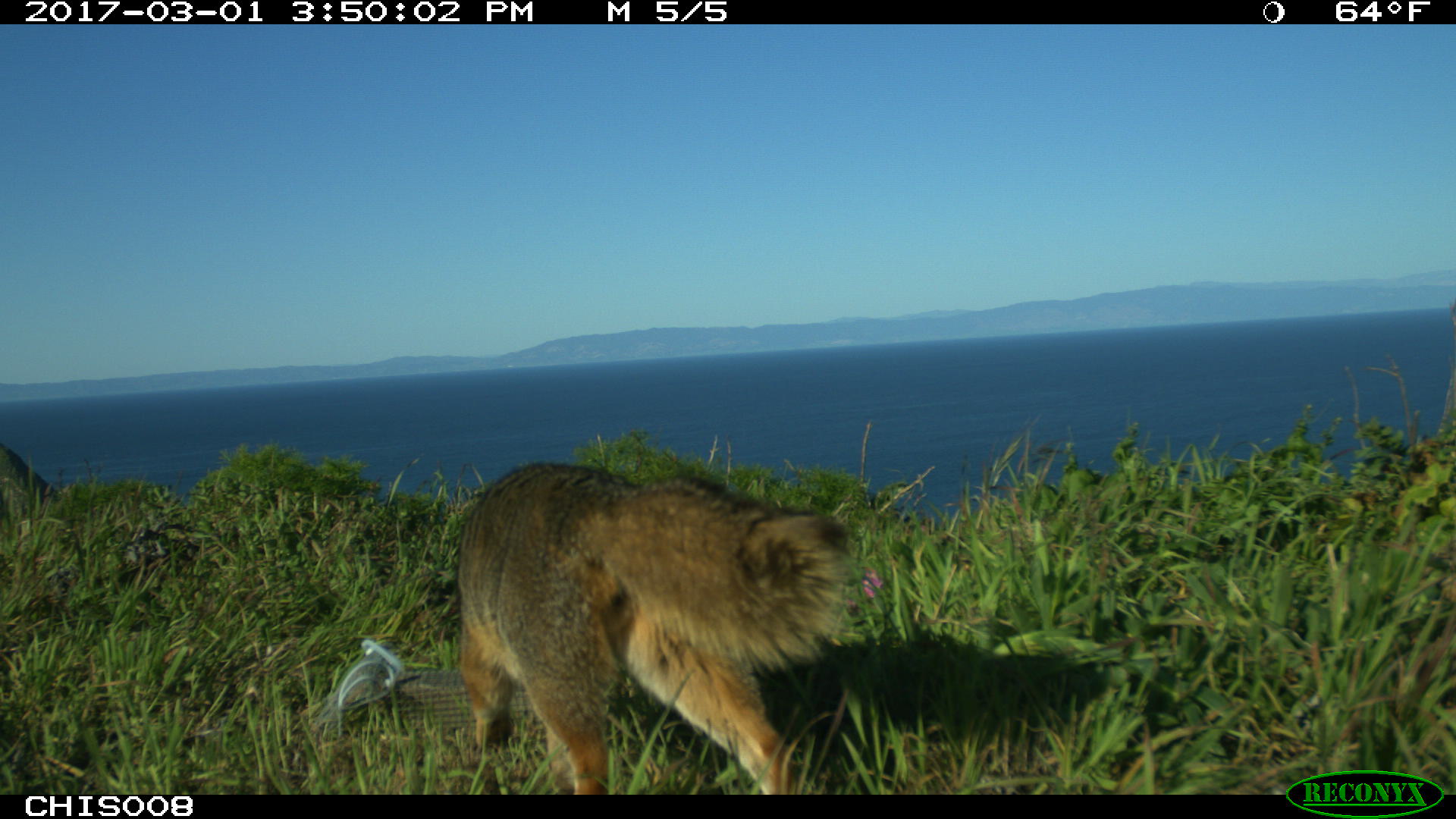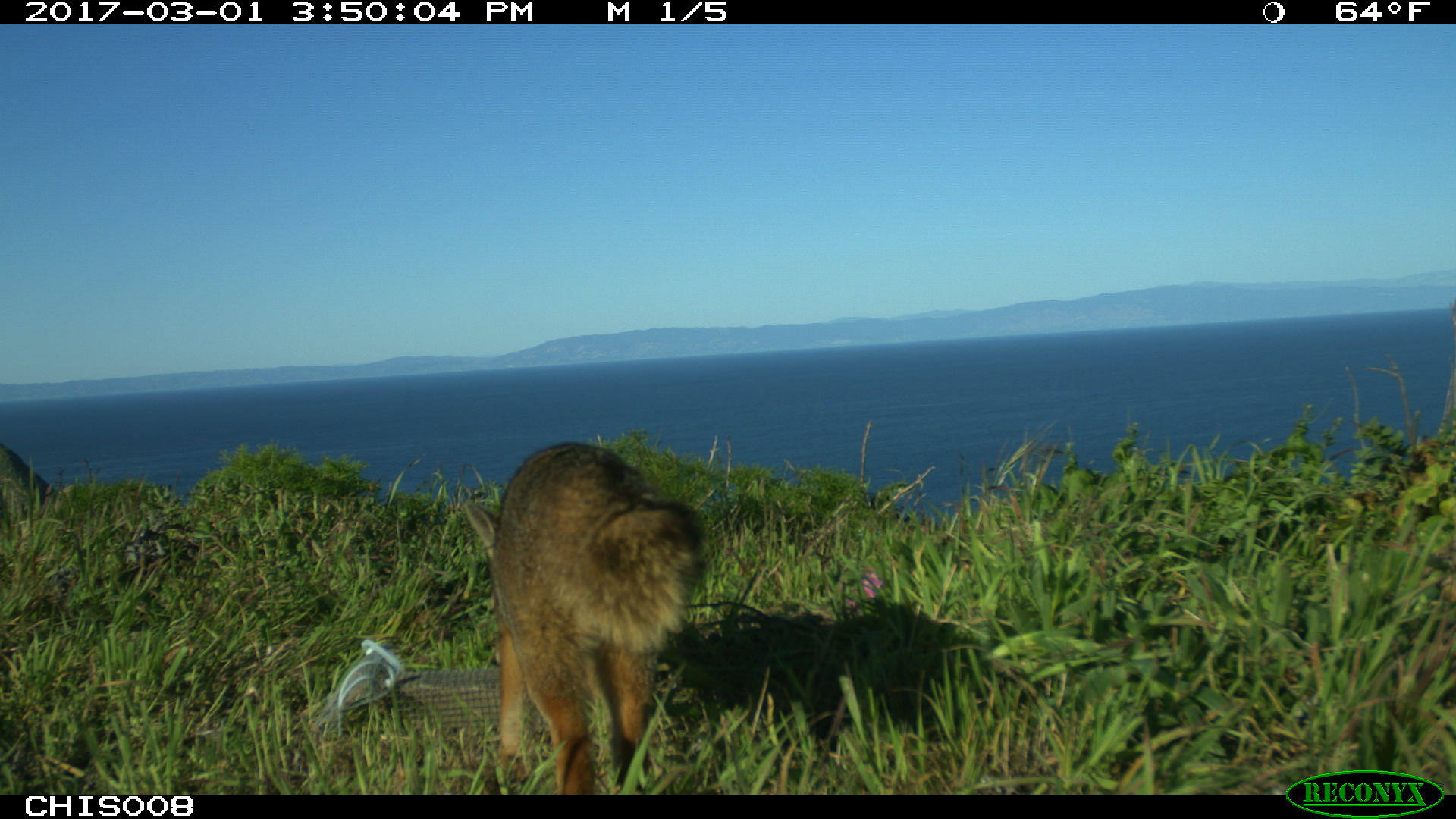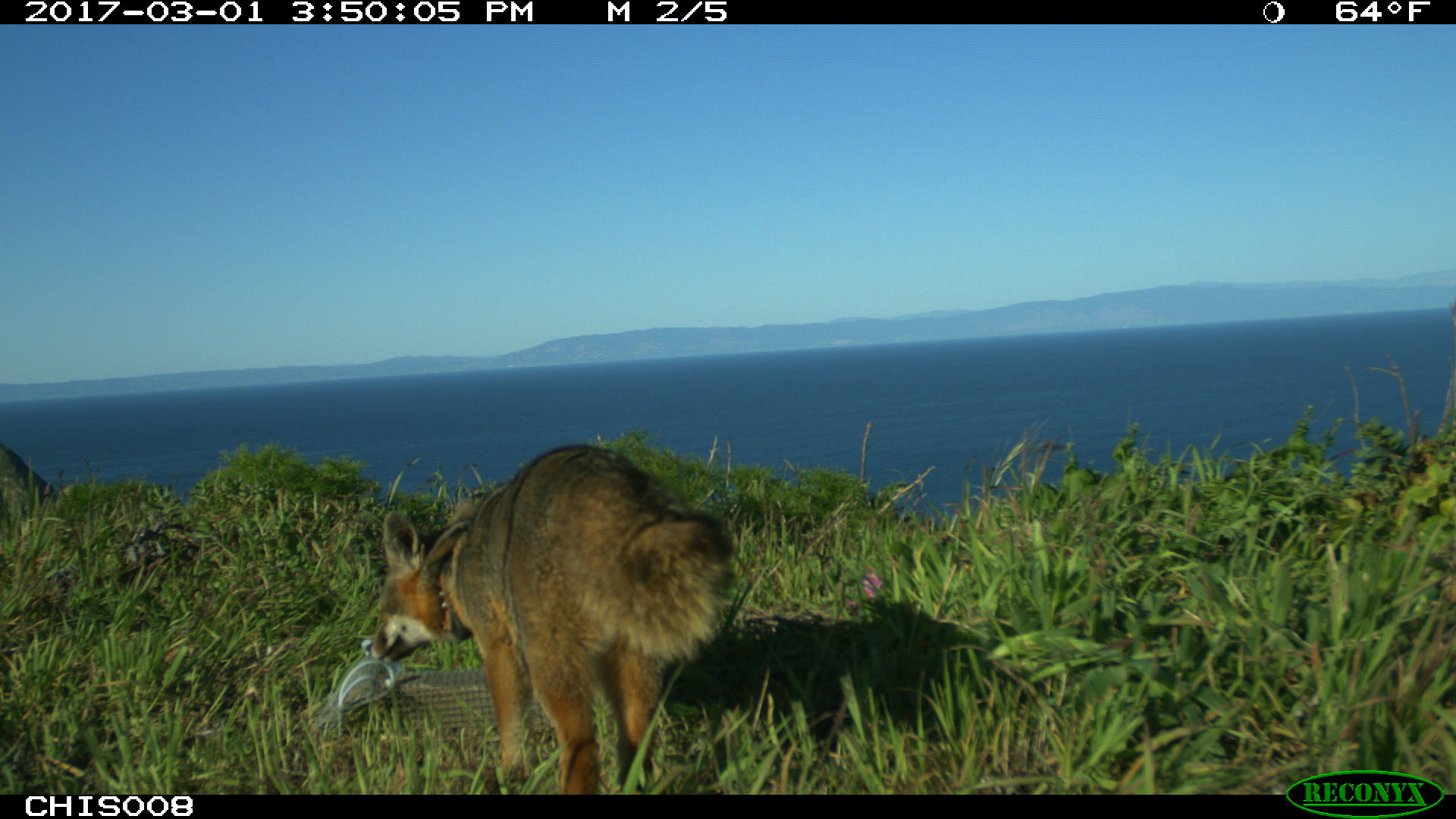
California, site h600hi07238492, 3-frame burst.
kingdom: Animalia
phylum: Chordata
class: Mammalia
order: Carnivora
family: Canidae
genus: Urocyon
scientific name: Urocyon littoralis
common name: island fox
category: fox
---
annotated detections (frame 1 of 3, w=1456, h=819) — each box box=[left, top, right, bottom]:
fox: box=[456, 460, 856, 793]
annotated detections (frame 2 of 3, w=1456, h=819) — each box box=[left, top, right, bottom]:
fox: box=[465, 442, 704, 794]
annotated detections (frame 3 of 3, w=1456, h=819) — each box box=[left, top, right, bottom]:
fox: box=[366, 443, 733, 795]